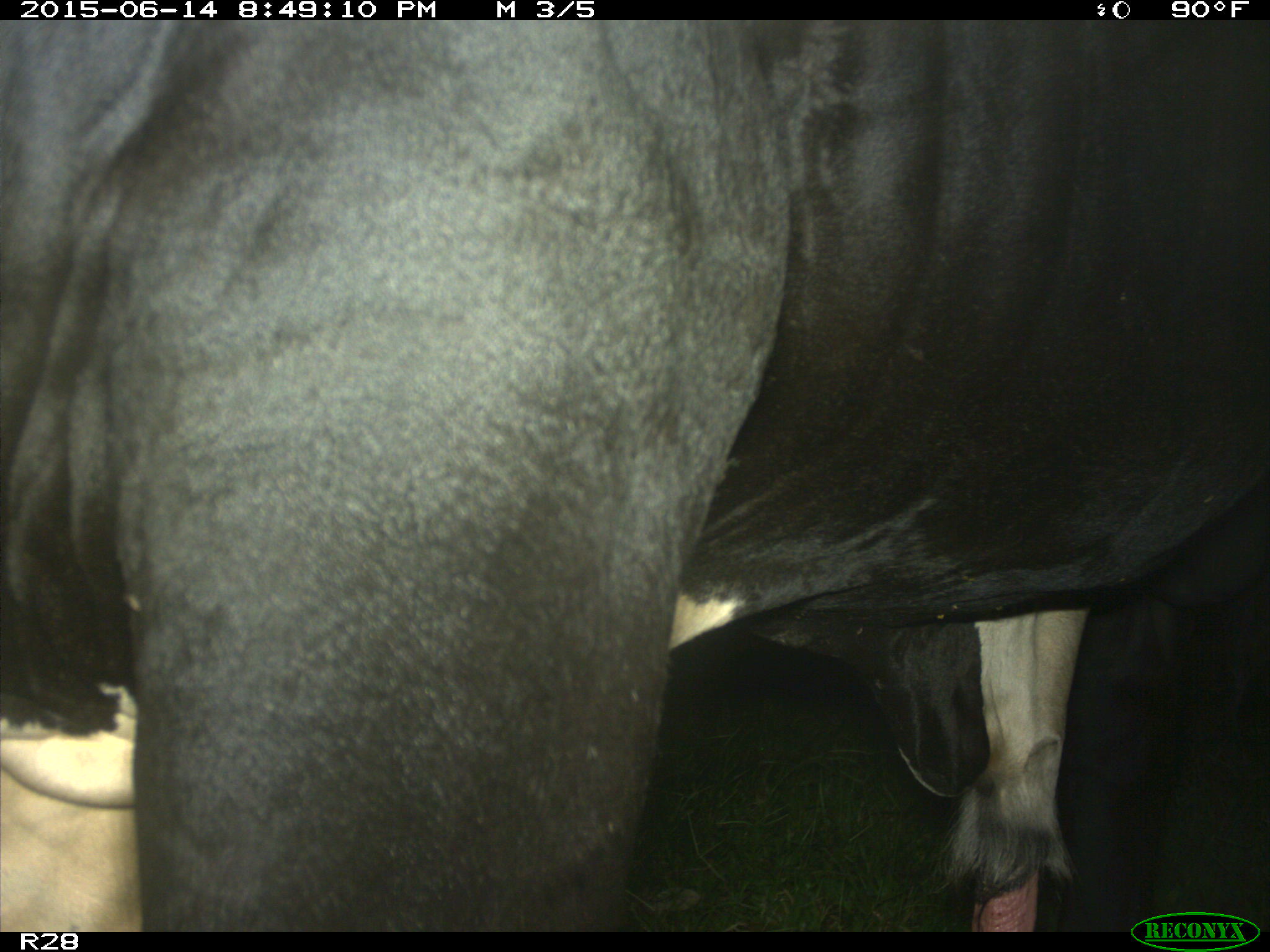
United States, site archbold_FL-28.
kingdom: Animalia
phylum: Chordata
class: Mammalia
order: Artiodactyla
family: Bovidae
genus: Bos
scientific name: Bos taurus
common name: domestic cow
Bos taurus (domestic cow).